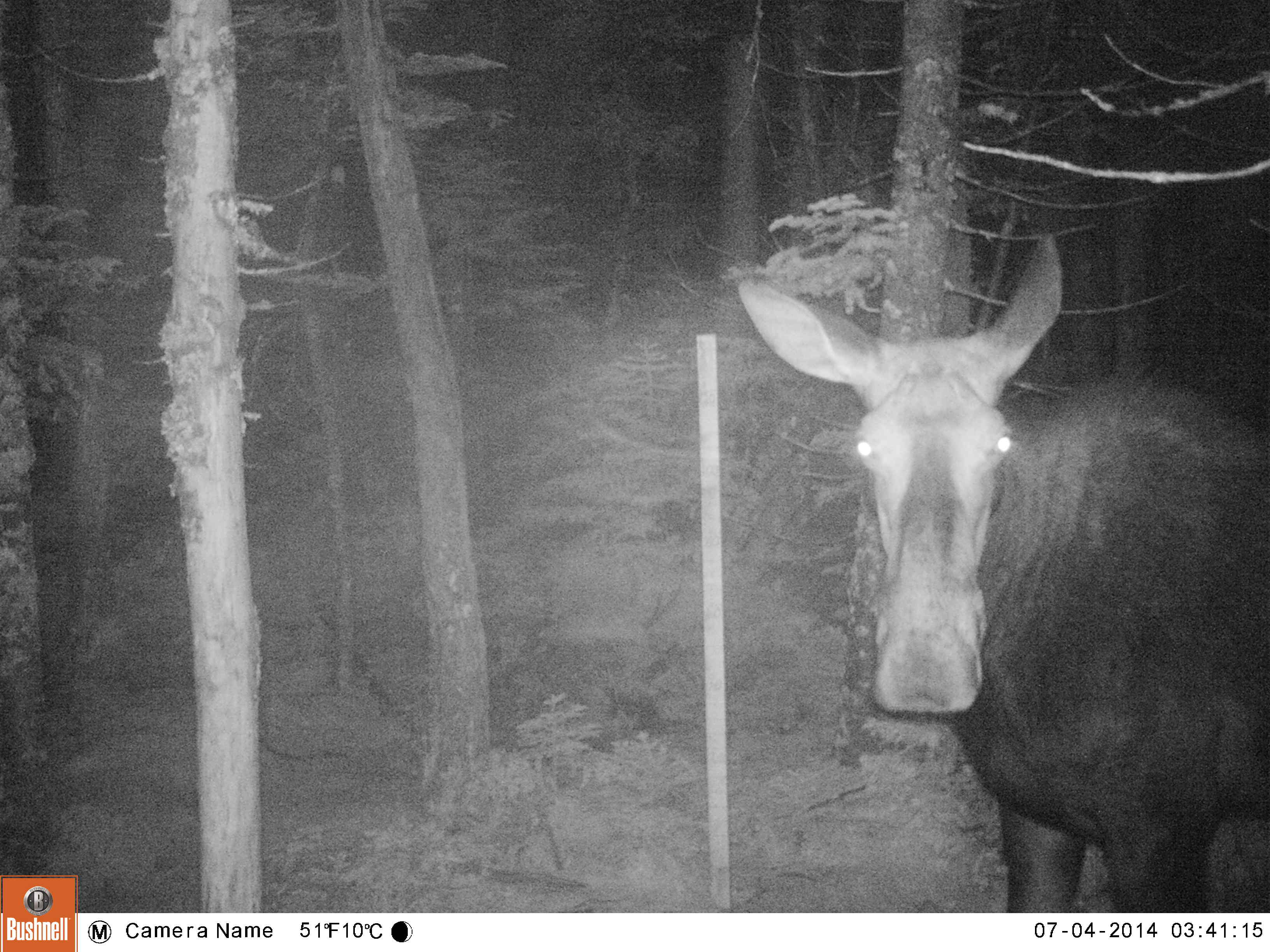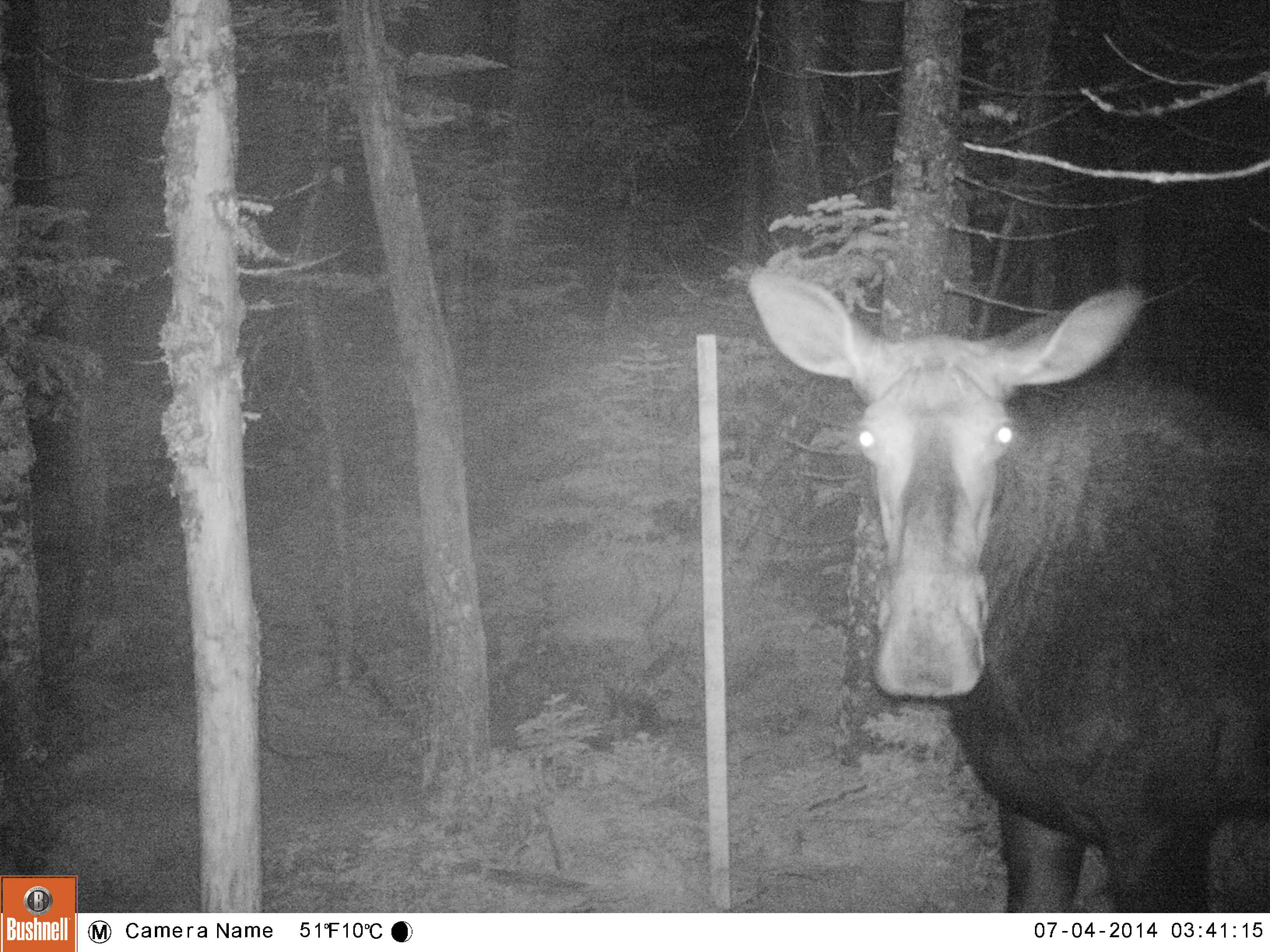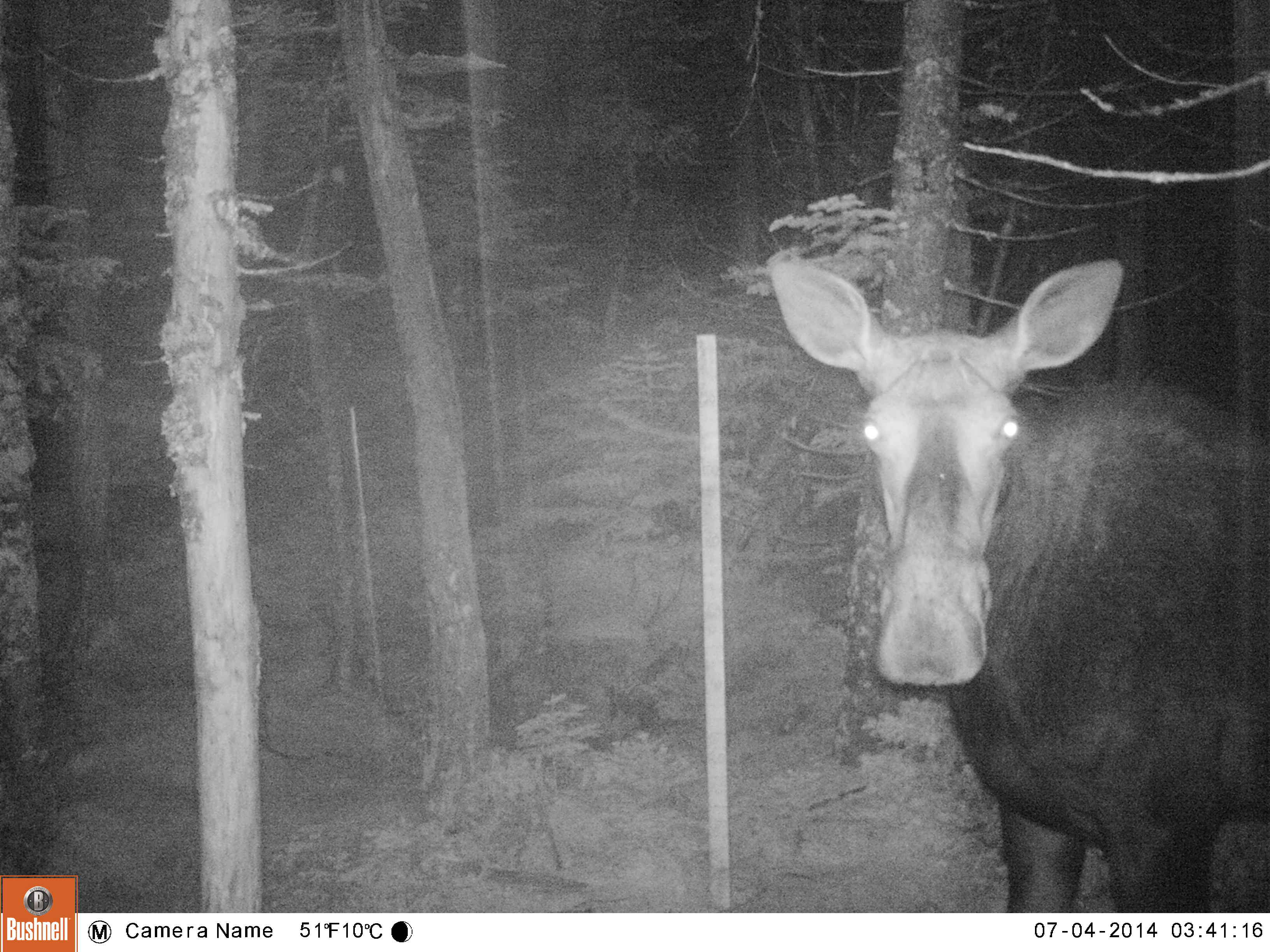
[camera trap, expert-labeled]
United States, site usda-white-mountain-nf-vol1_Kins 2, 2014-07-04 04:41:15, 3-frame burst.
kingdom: Animalia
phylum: Chordata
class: Mammalia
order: Artiodactyla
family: Cervidae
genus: Alces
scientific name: Alces alces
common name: moose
Moose (Alces alces).